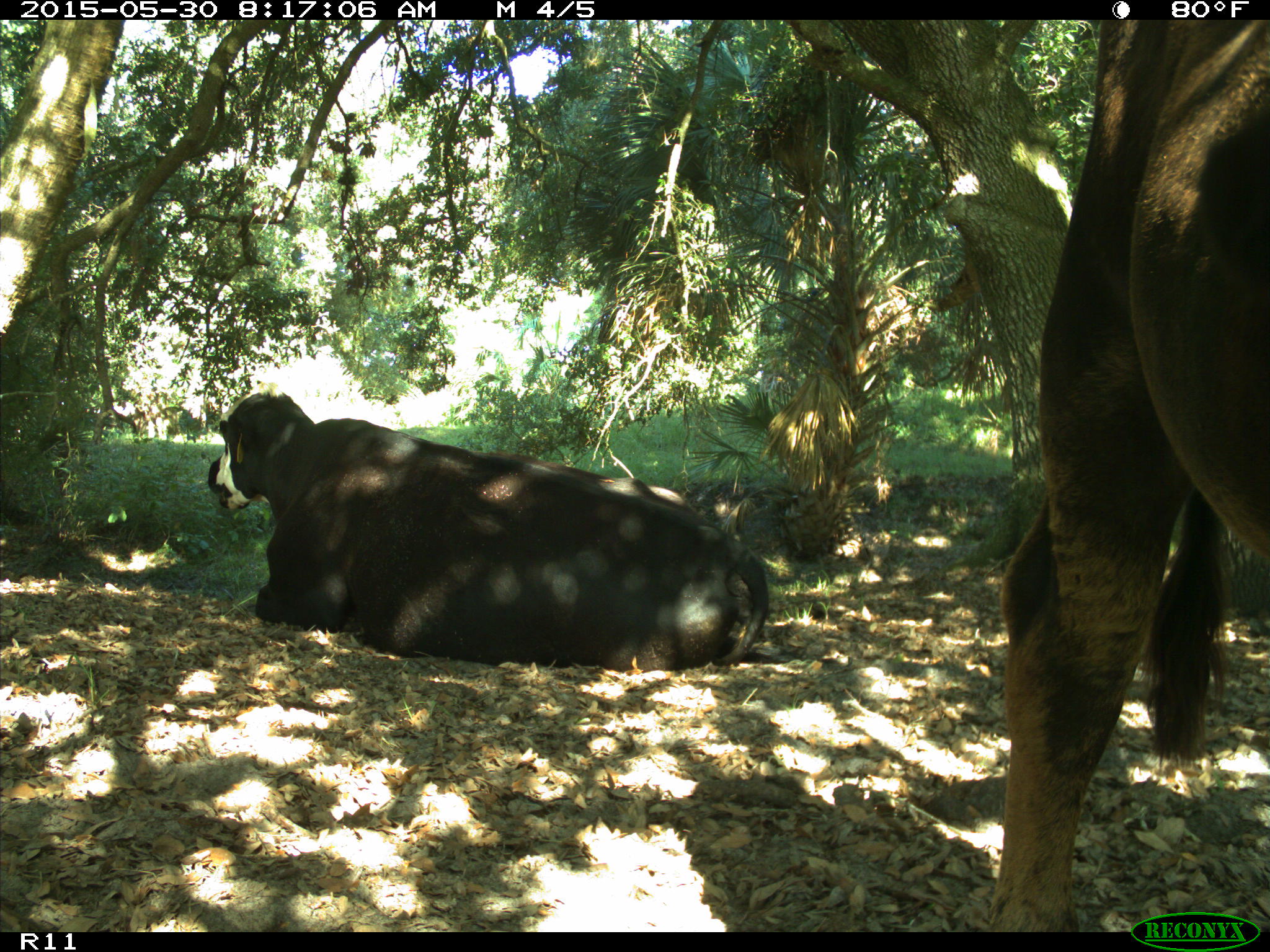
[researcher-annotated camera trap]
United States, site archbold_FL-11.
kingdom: Animalia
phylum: Chordata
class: Mammalia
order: Artiodactyla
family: Bovidae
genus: Bos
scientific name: Bos taurus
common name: domestic cow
Bos taurus (domestic cow).